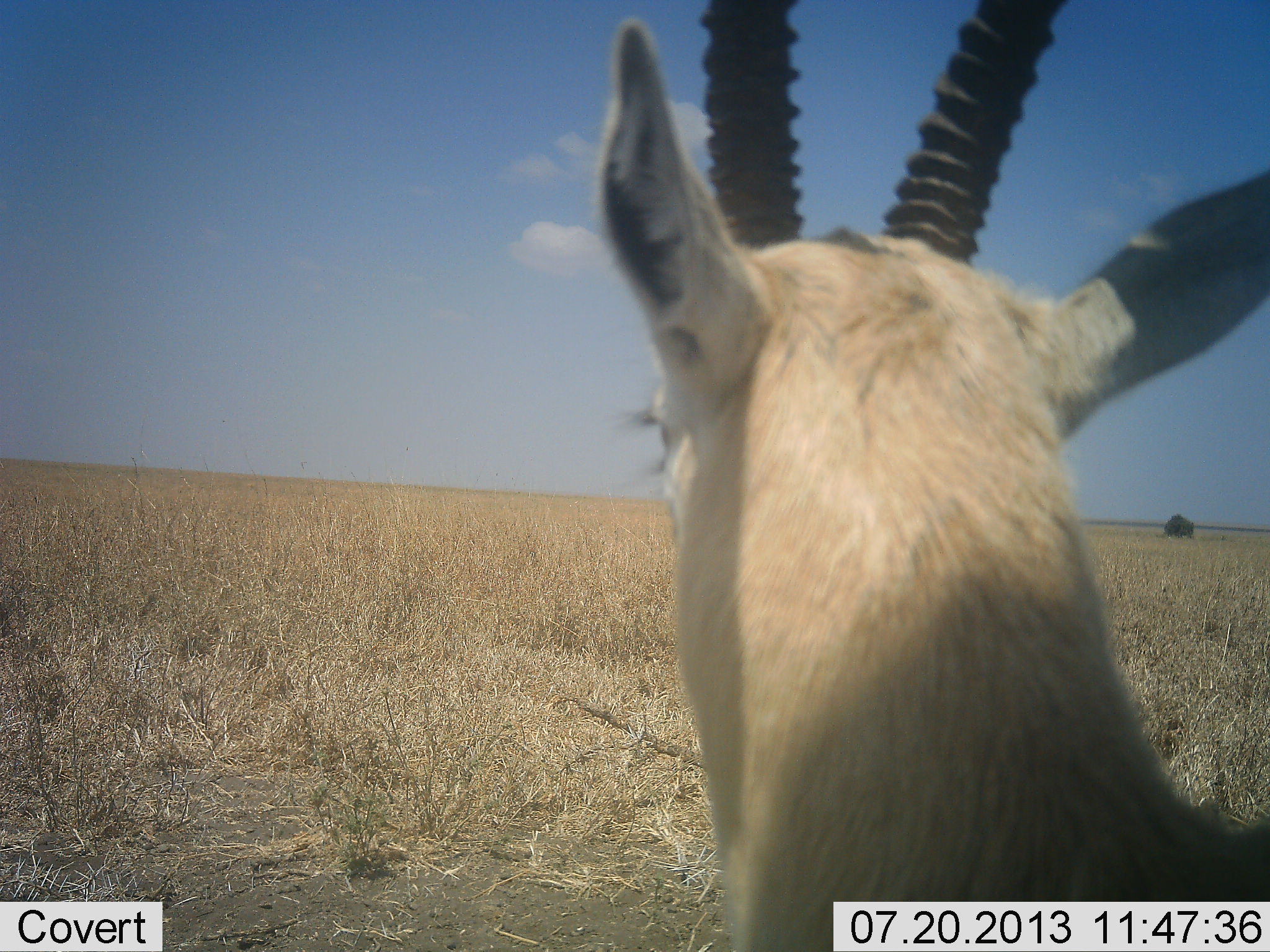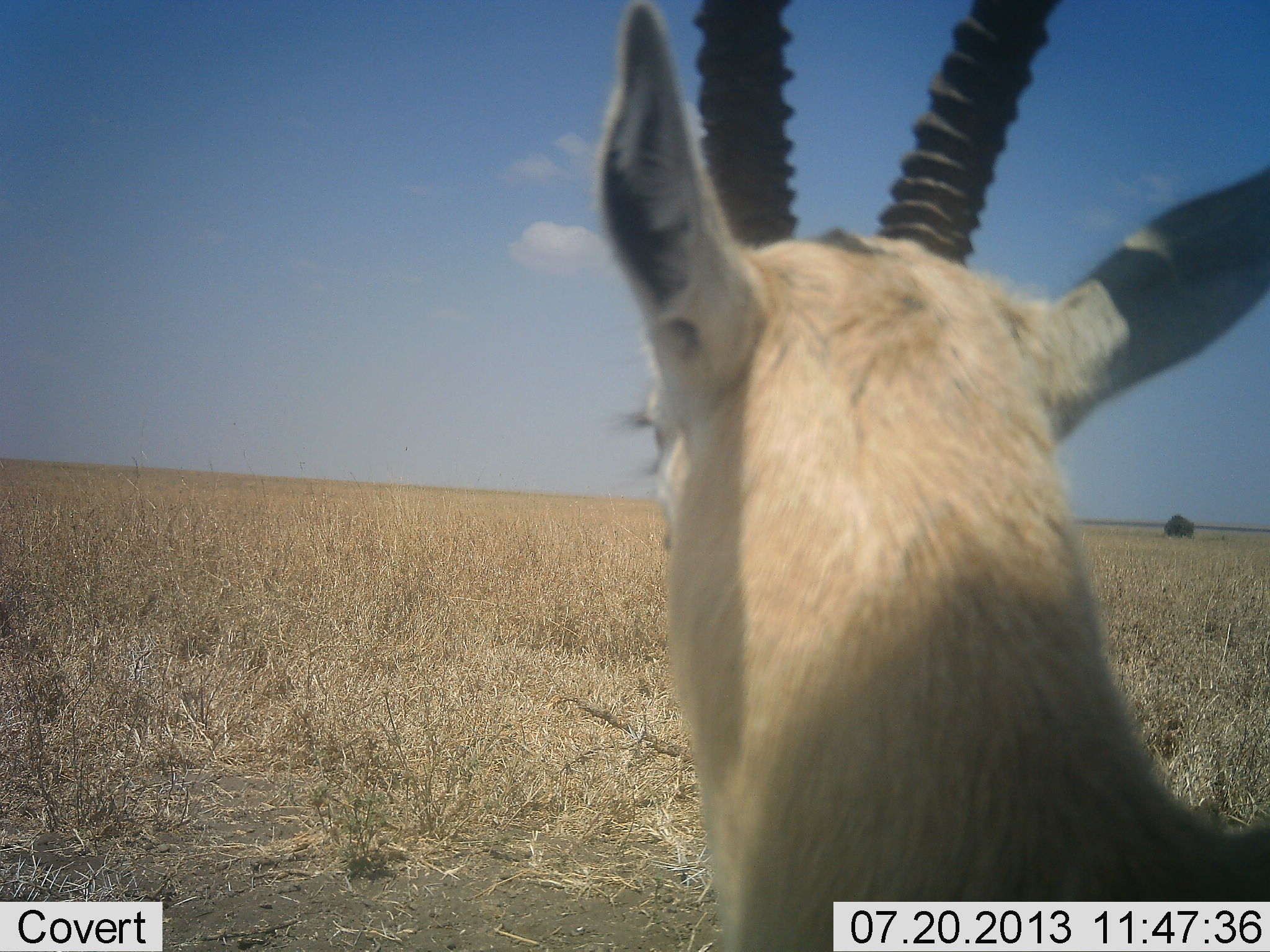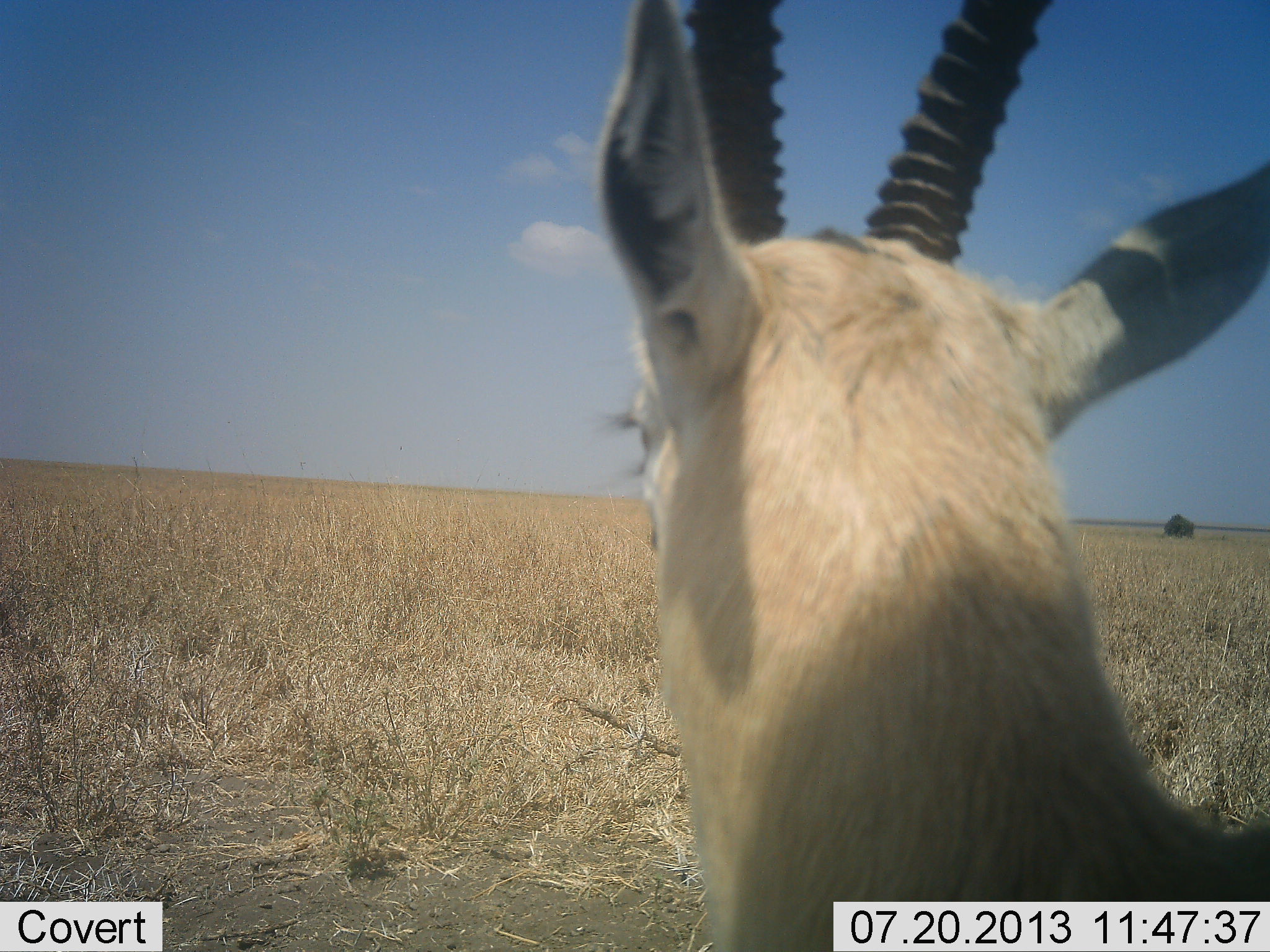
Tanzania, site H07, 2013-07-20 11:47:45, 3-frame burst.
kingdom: Animalia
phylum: Chordata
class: Mammalia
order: Artiodactyla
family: Bovidae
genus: Eudorcas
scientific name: Eudorcas thomsonii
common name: thomson's gazelle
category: gazellethomsons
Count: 1.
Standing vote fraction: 100%.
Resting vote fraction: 0%.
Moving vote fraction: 0%.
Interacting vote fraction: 0%.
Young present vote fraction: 0%.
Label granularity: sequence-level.